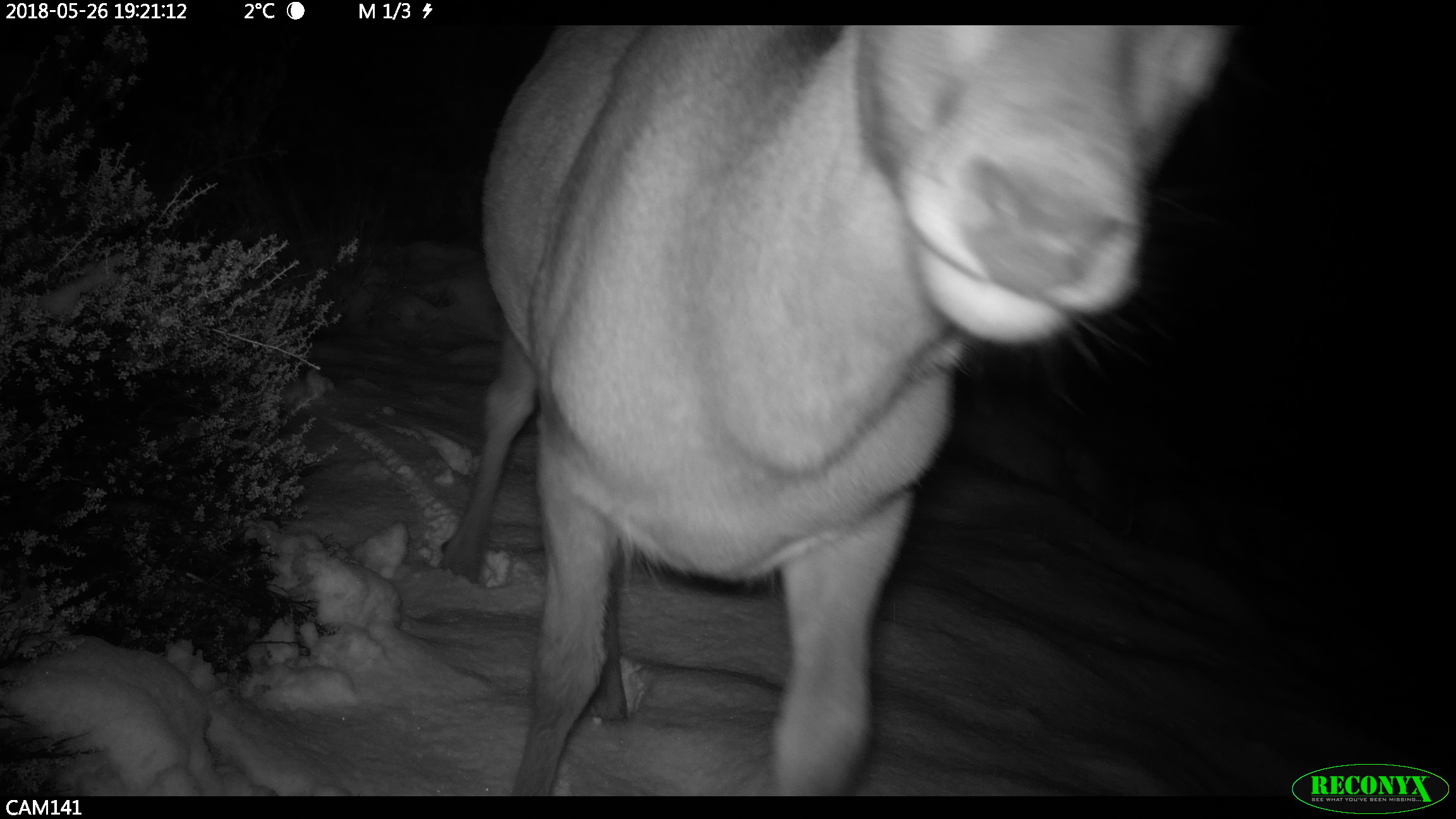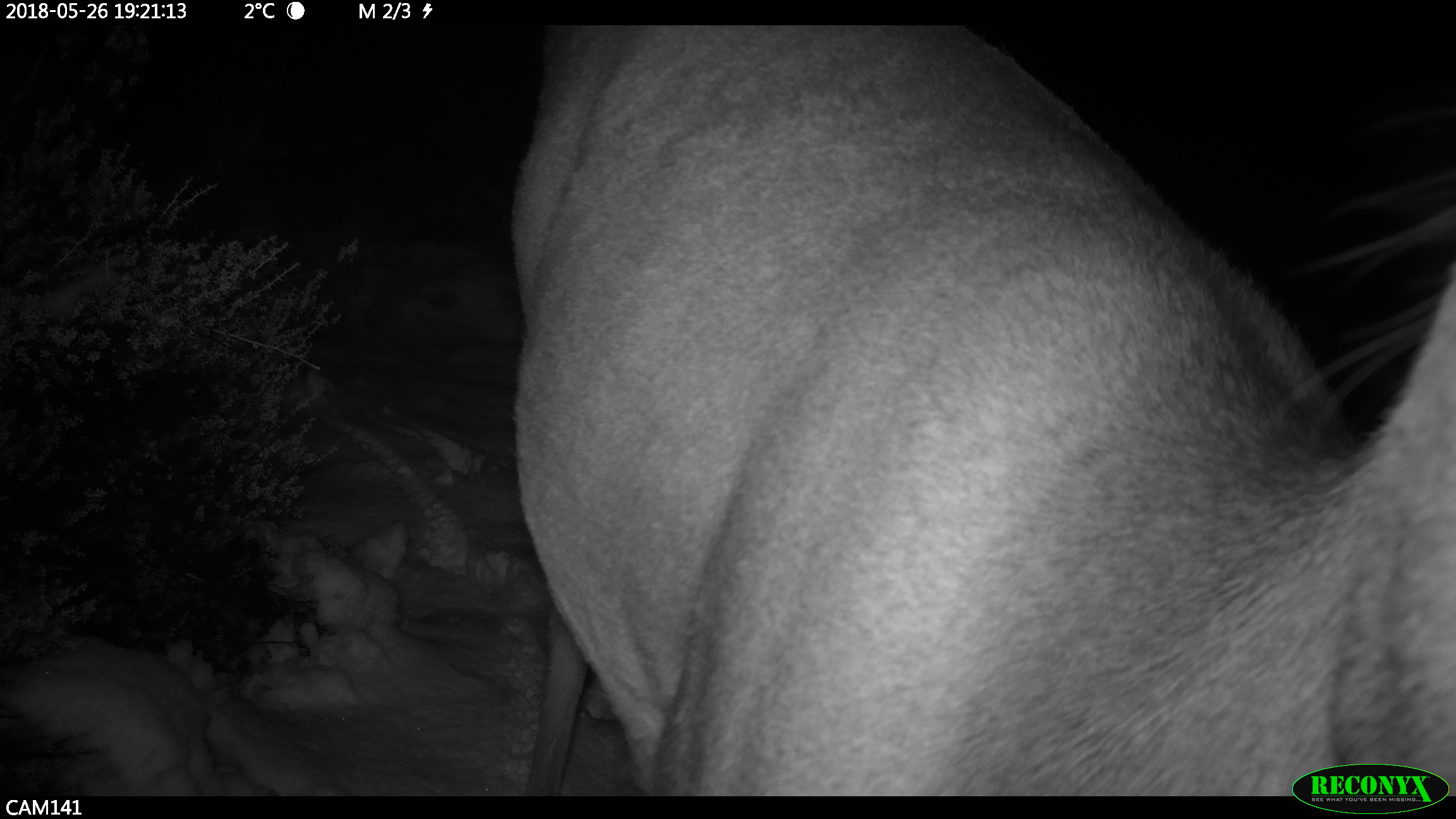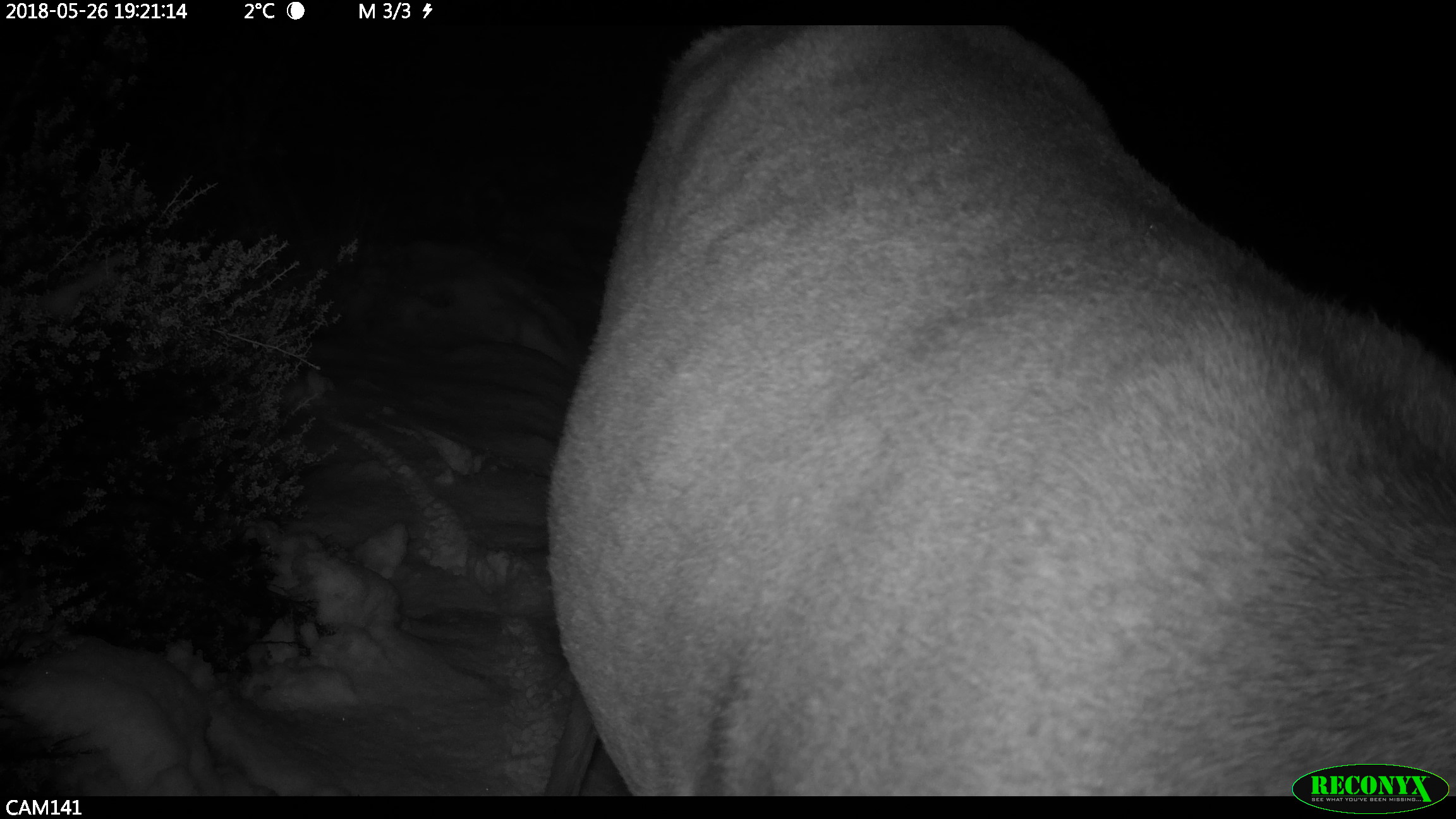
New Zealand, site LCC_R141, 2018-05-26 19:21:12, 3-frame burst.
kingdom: Animalia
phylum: Chordata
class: Mammalia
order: Artiodactyla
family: Cervidae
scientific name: Cervidae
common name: deer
Deer (Cervidae).